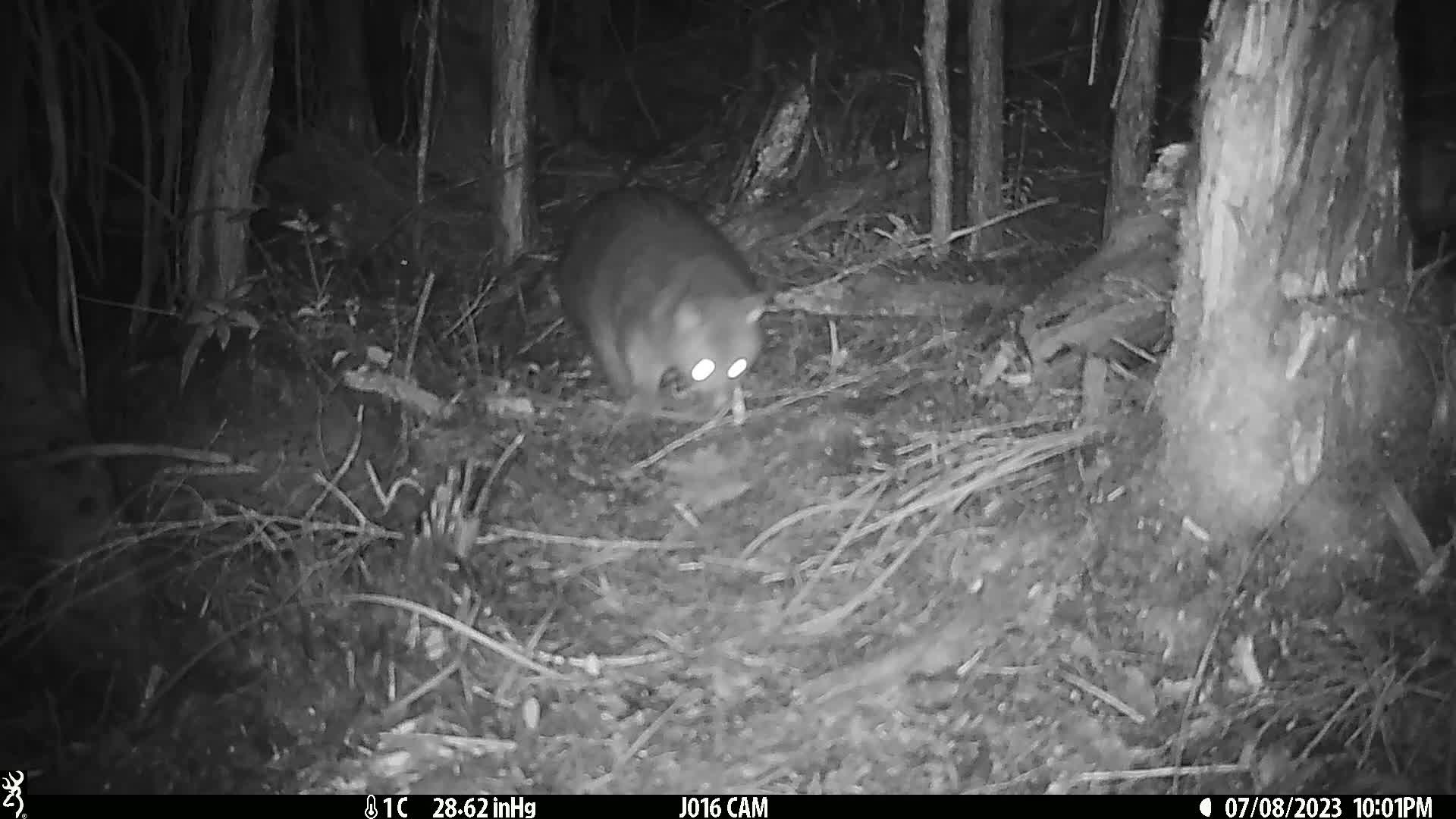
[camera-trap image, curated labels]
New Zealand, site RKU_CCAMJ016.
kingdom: Animalia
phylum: Chordata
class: Mammalia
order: Diprotodontia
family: Phalangeridae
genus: Trichosurus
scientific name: Trichosurus vulpecula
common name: common brushtail possum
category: possum